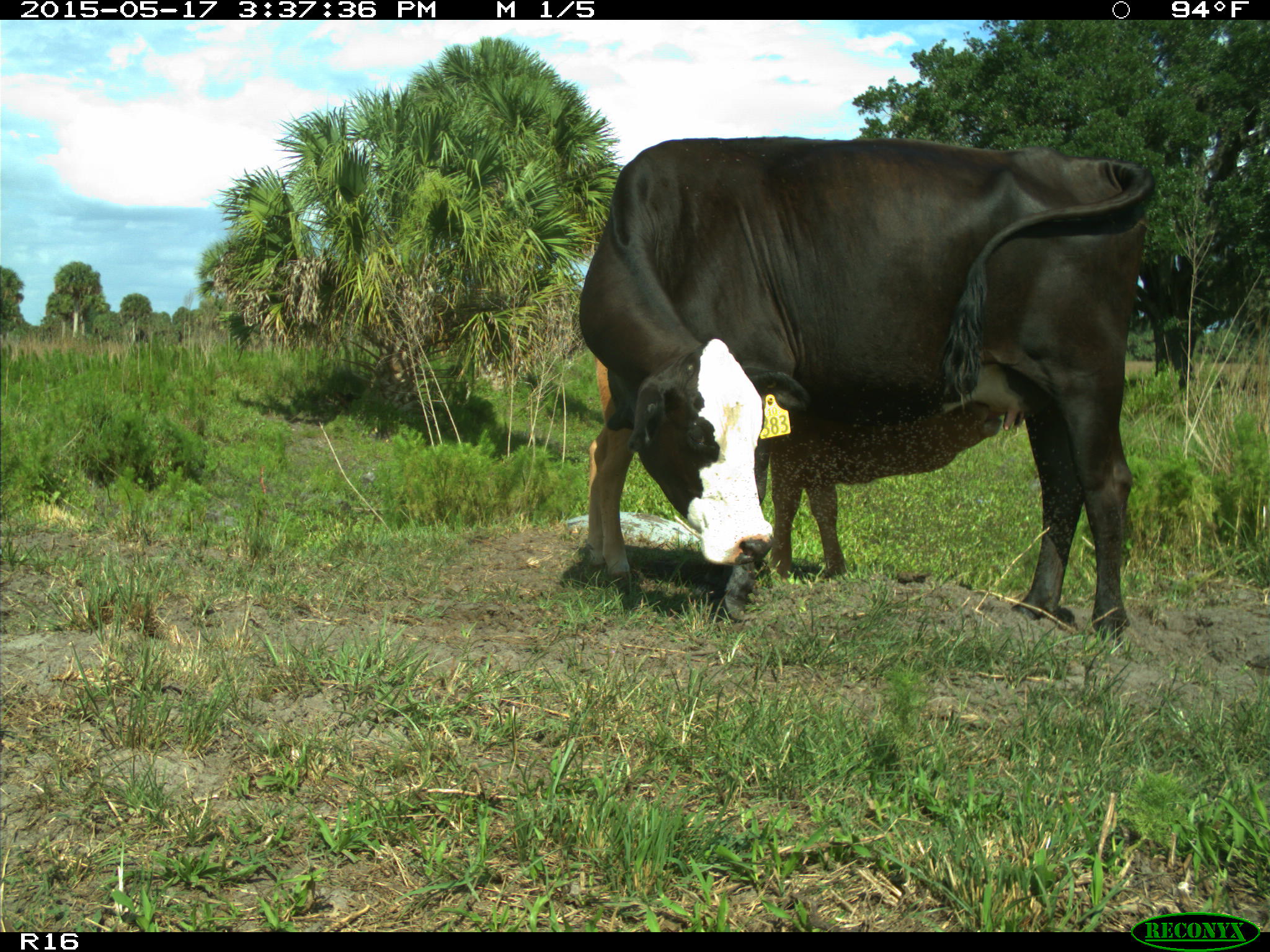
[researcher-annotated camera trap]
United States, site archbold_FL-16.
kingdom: Animalia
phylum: Chordata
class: Mammalia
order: Artiodactyla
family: Bovidae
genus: Bos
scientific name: Bos taurus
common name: domestic cow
Bos taurus (domestic cow).